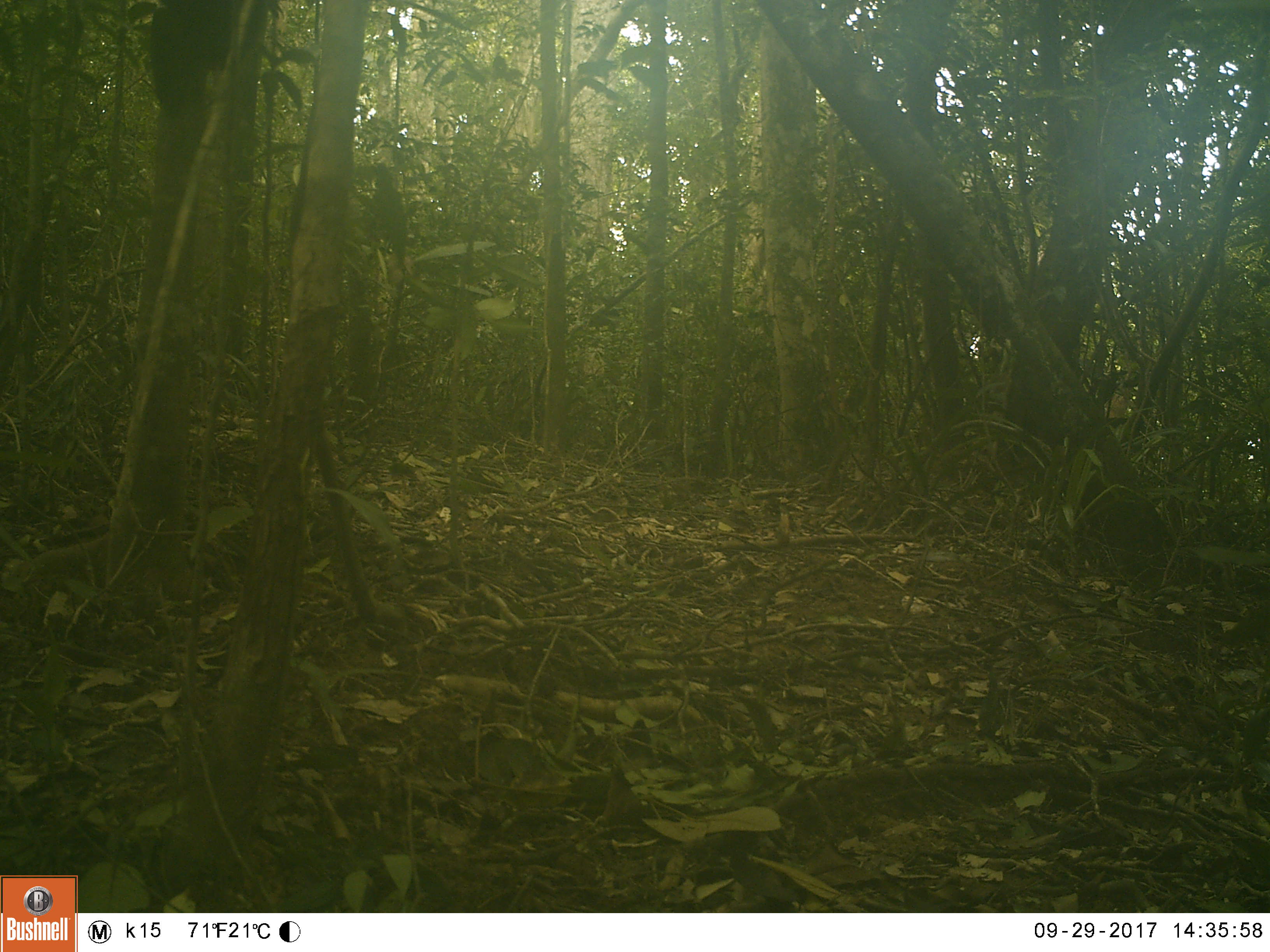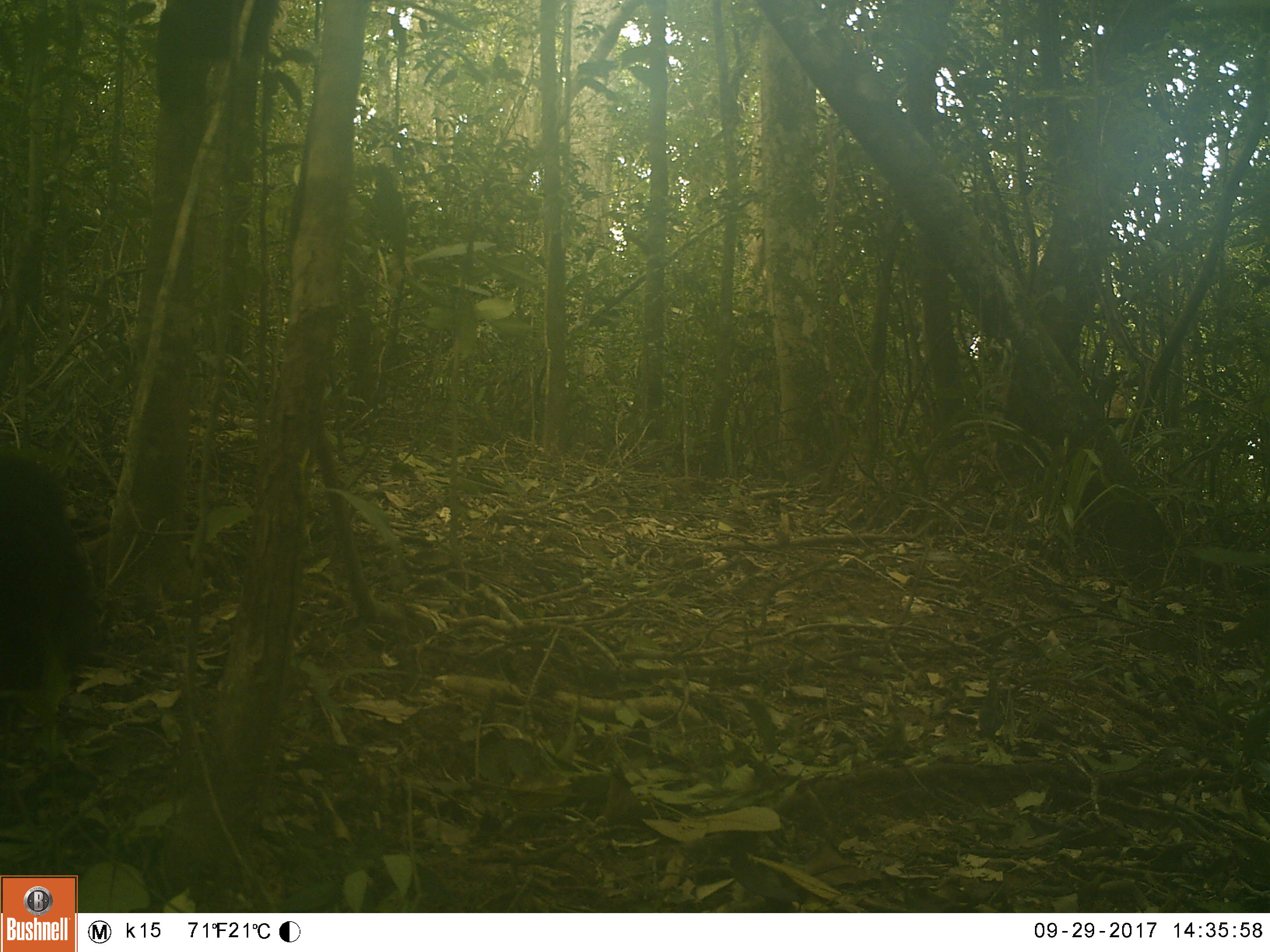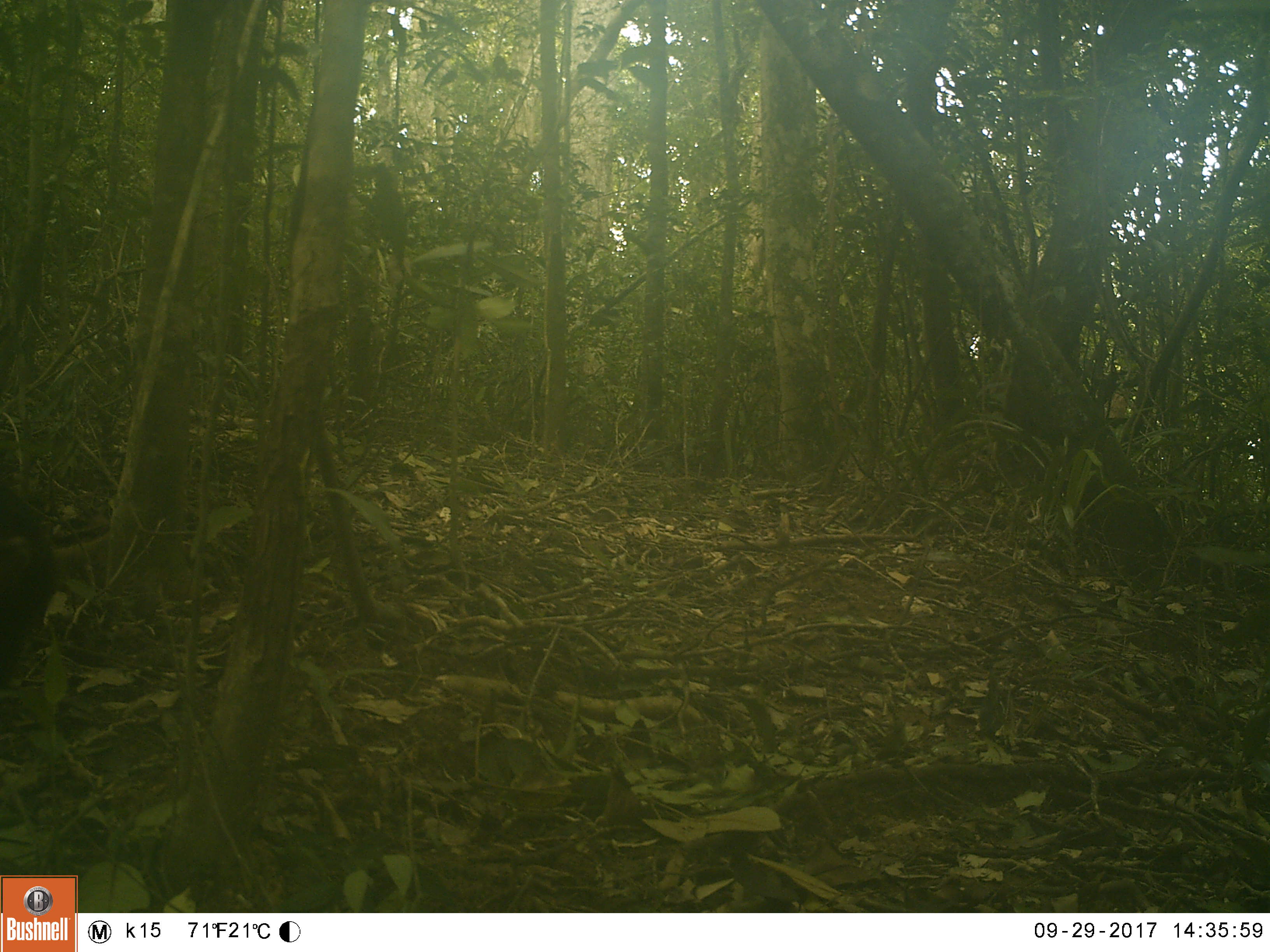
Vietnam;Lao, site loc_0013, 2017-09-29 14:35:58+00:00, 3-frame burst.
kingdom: Animalia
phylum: Chordata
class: Mammalia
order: Primates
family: Cercopithecidae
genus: Macaca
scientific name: Macaca arctoides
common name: stump-tailed macaque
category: stump tailed macaque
Stump tailed macaque (stump-tailed macaque) (Macaca arctoides). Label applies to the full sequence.